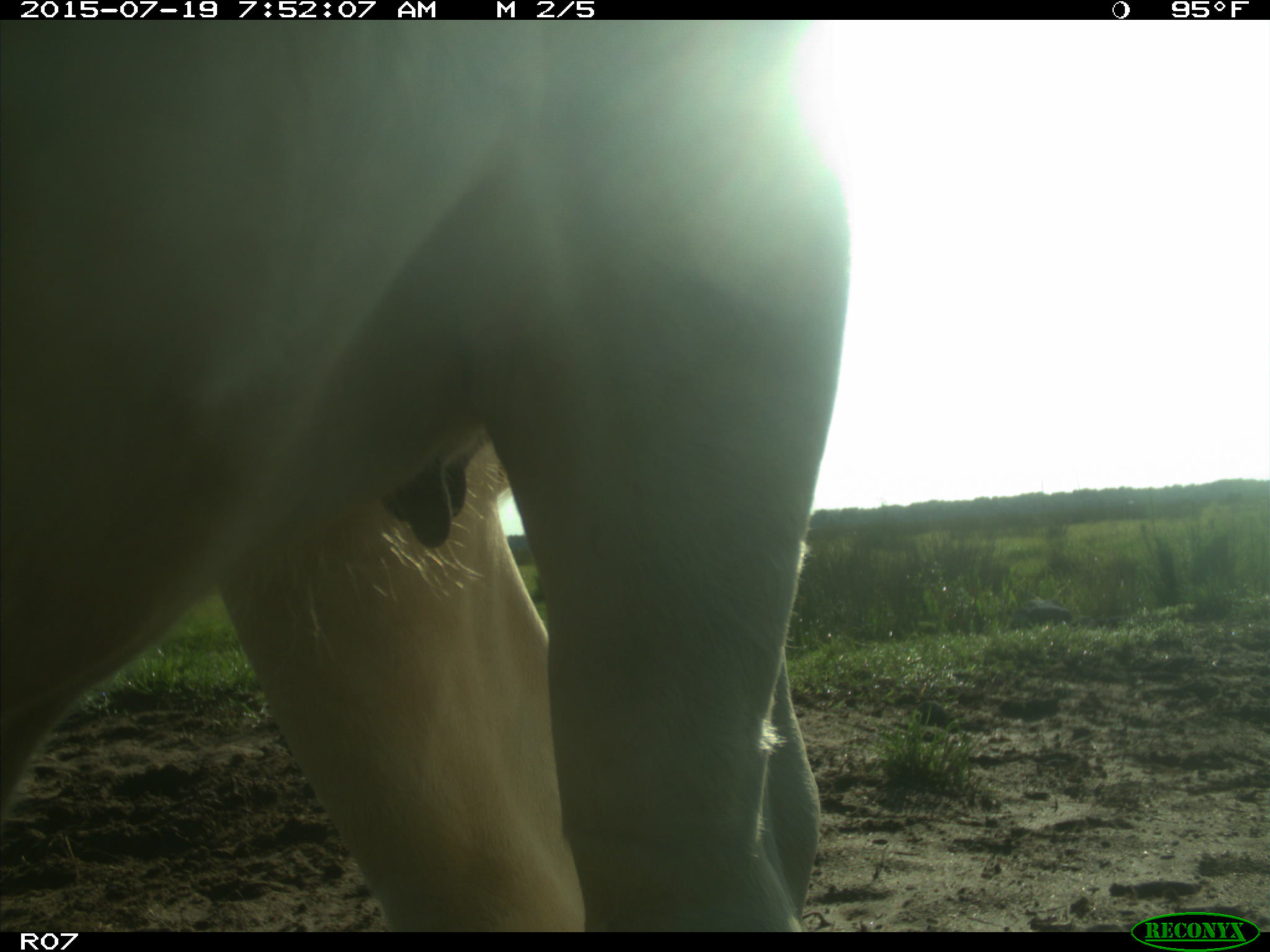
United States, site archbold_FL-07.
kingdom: Animalia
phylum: Chordata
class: Mammalia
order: Artiodactyla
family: Bovidae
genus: Bos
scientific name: Bos taurus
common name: domestic cow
Bos taurus (domestic cow).